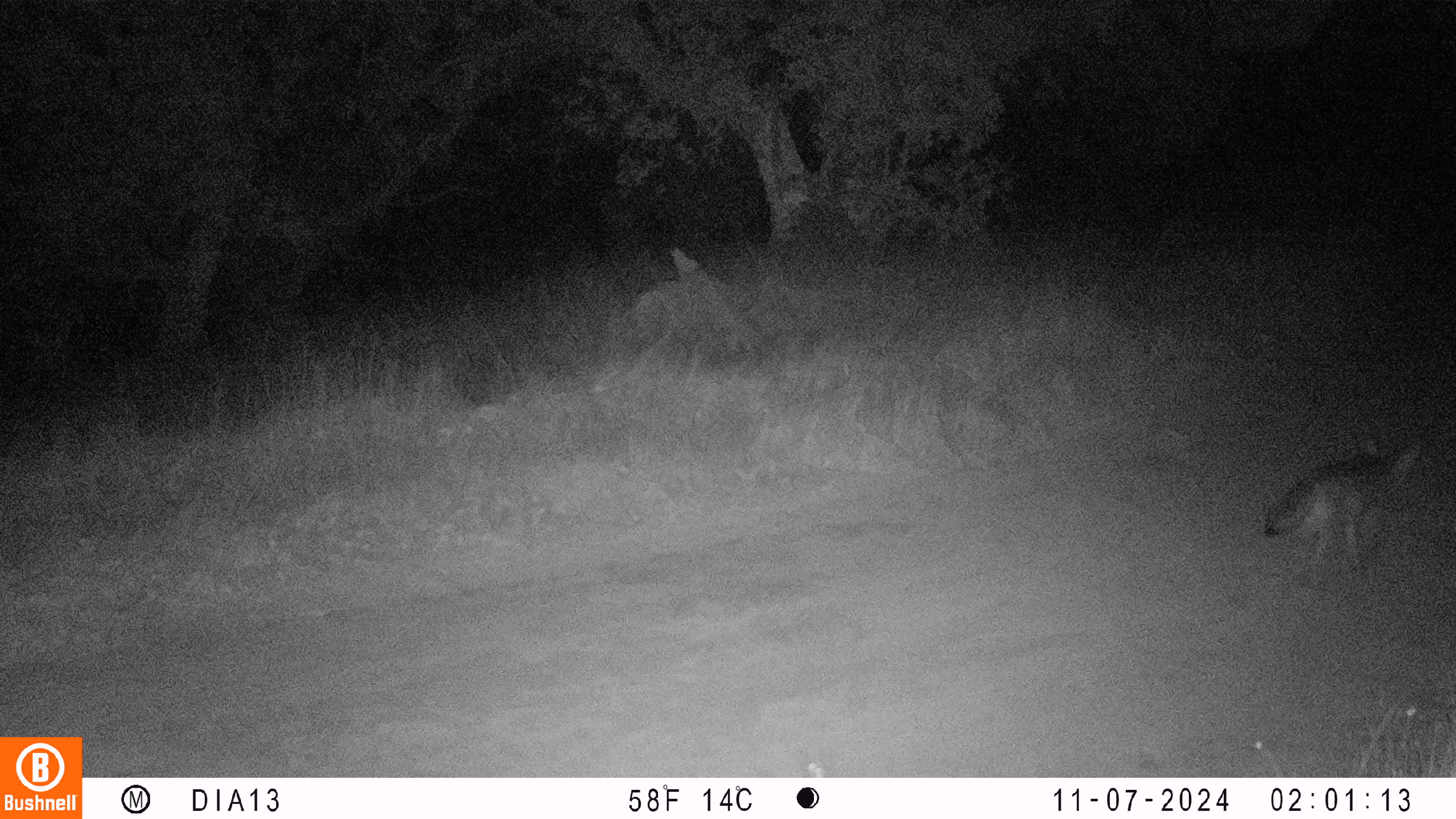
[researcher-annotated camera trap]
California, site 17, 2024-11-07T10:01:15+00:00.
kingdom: Animalia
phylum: Chordata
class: Mammalia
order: Carnivora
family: Canidae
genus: Canis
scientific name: Canis latrans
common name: coyote